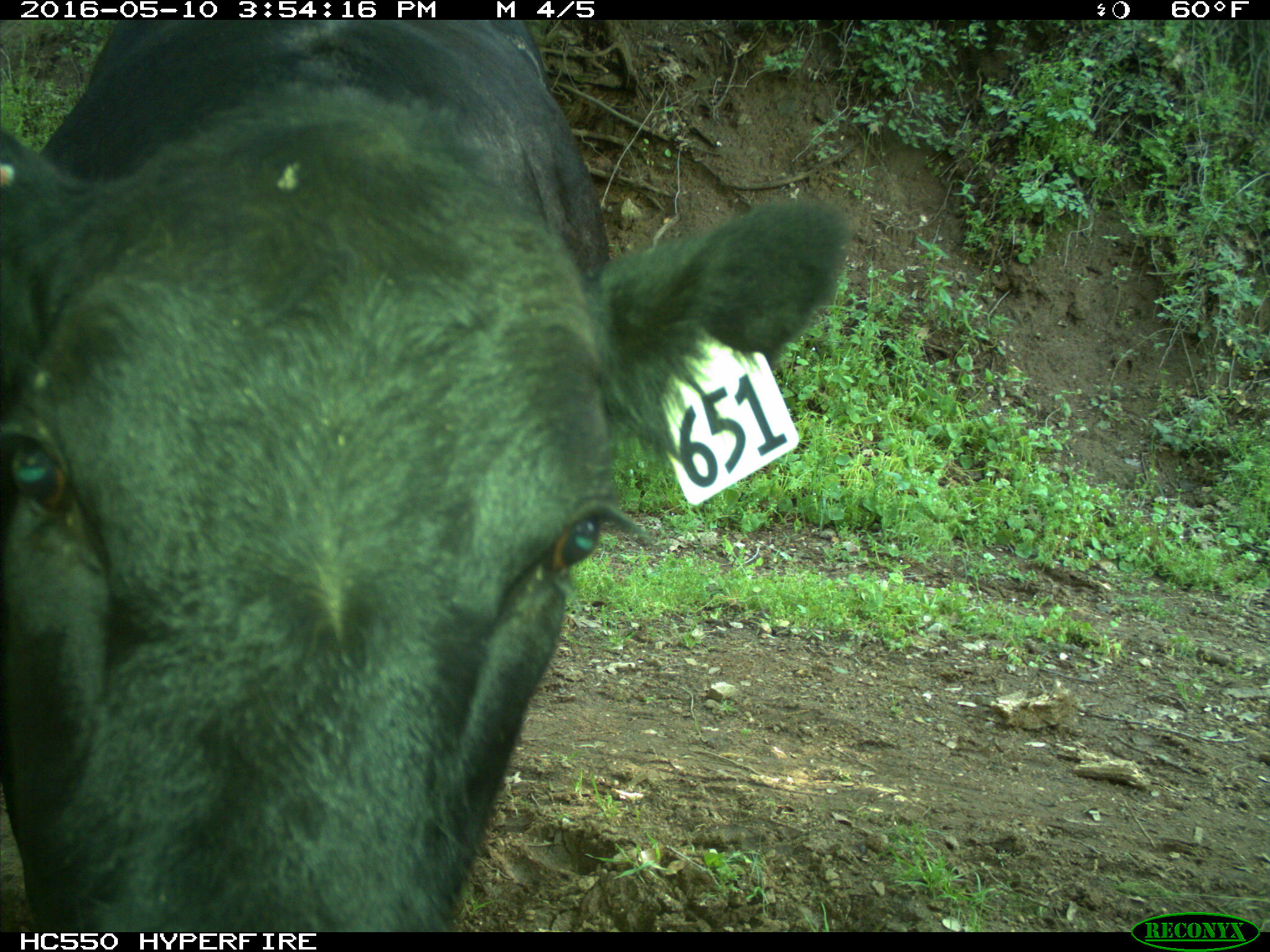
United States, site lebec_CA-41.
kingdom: Animalia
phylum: Chordata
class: Mammalia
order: Artiodactyla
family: Bovidae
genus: Bos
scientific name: Bos taurus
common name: domestic cow